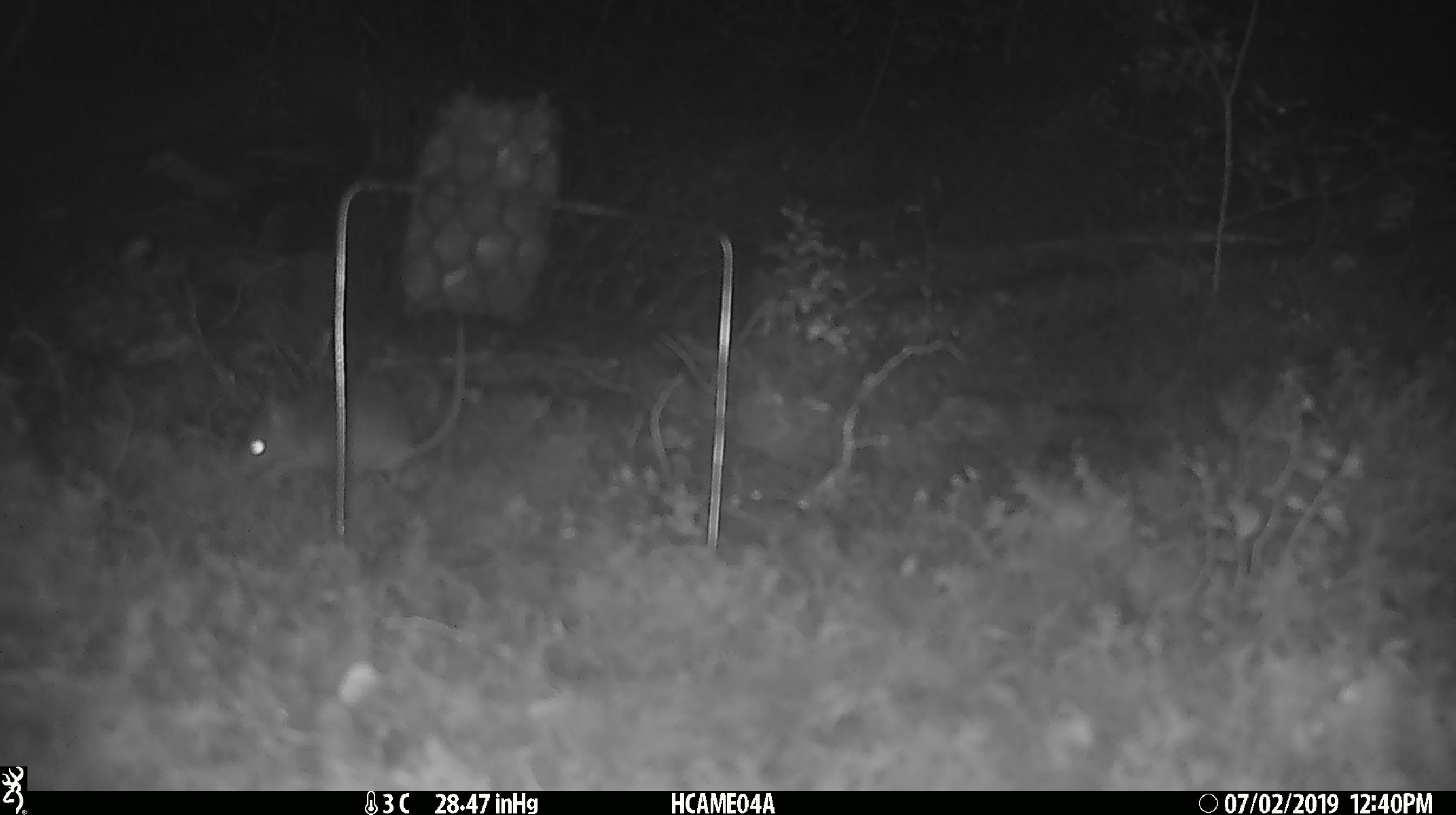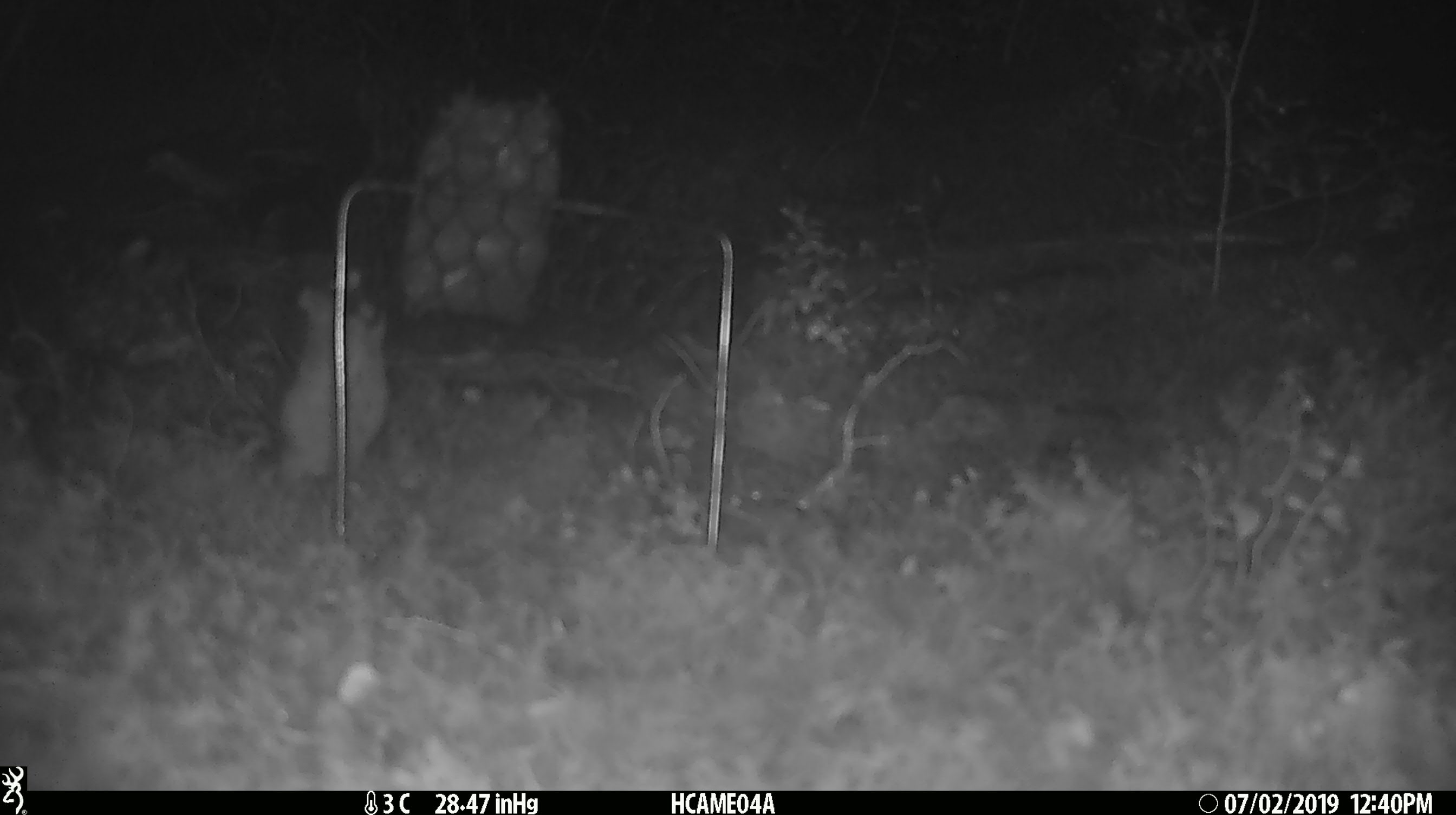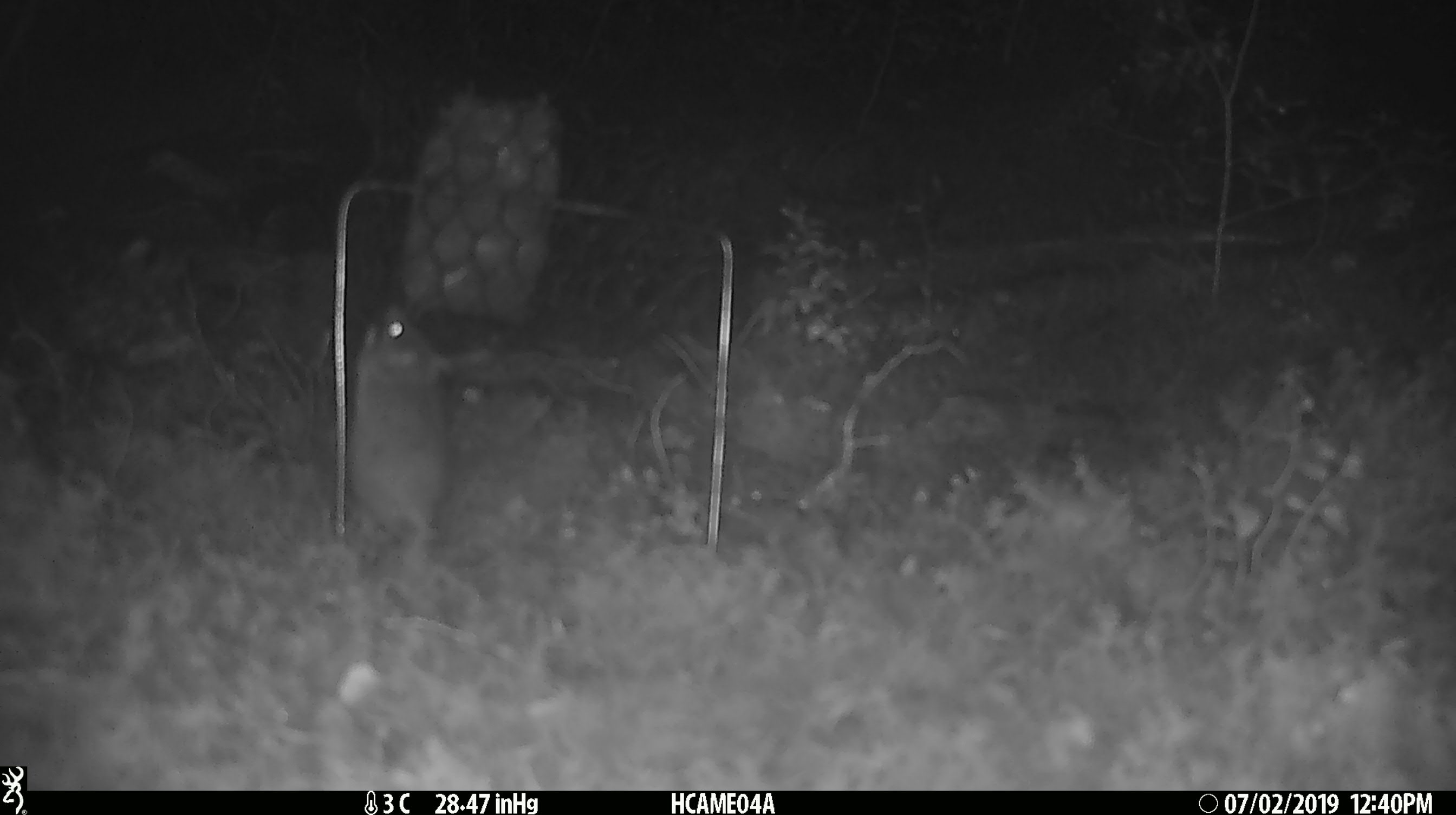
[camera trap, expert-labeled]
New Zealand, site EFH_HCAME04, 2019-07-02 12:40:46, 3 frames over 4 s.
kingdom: Animalia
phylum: Chordata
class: Mammalia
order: Rodentia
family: Muridae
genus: Mus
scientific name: Mus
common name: mouse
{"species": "mouse (Mus)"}